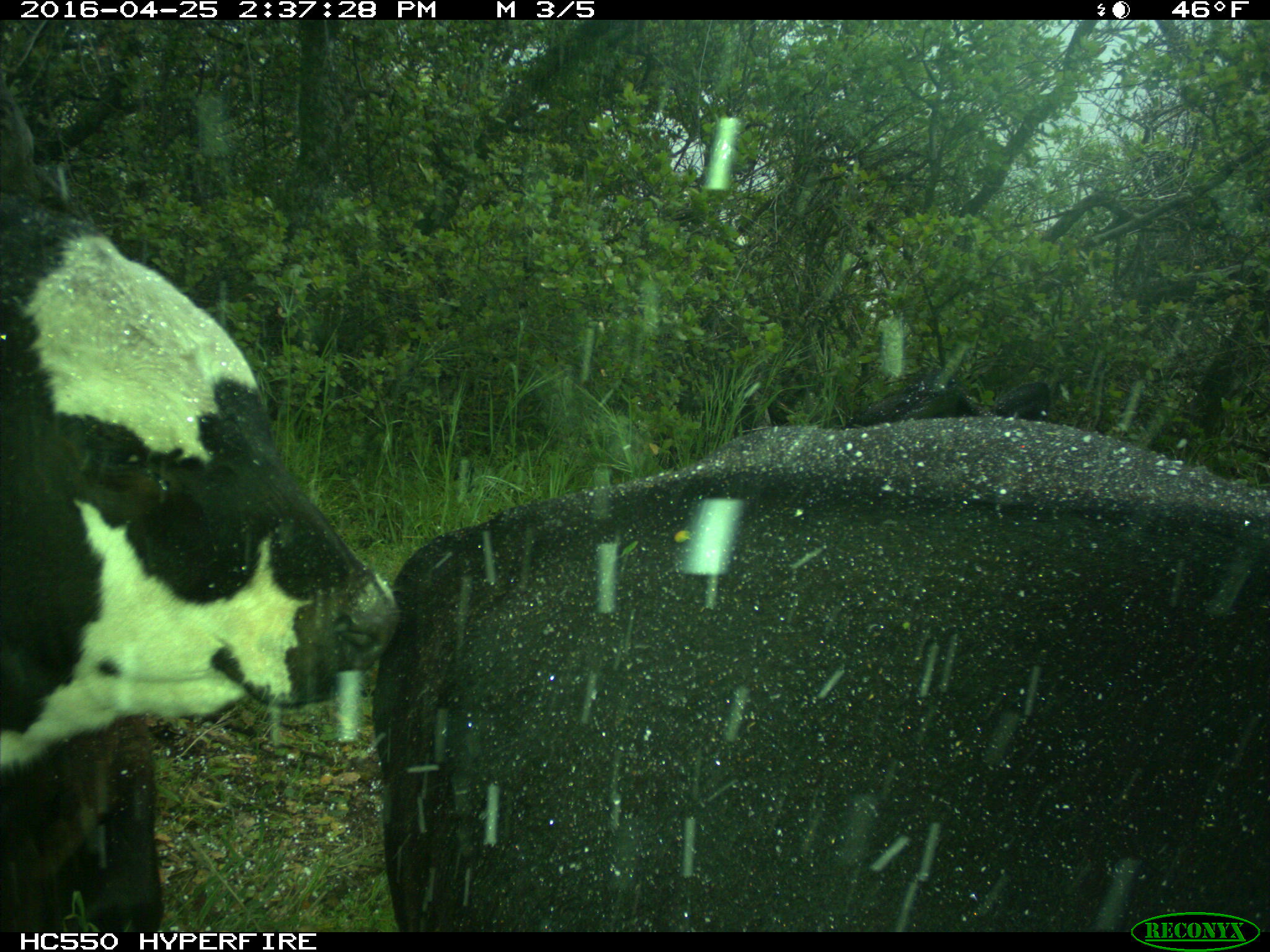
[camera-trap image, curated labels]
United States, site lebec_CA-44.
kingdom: Animalia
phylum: Chordata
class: Mammalia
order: Artiodactyla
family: Bovidae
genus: Bos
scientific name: Bos taurus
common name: domestic cow